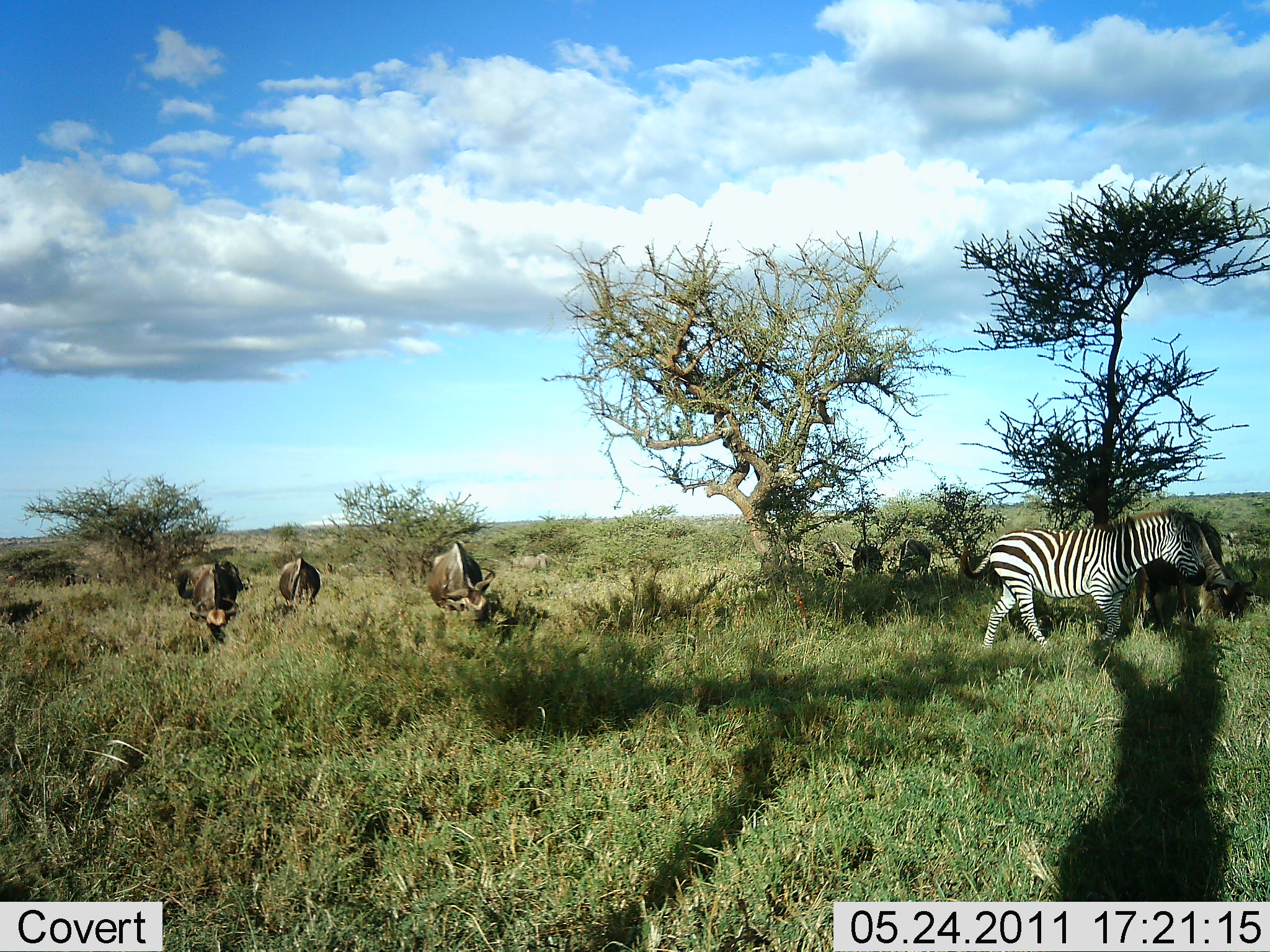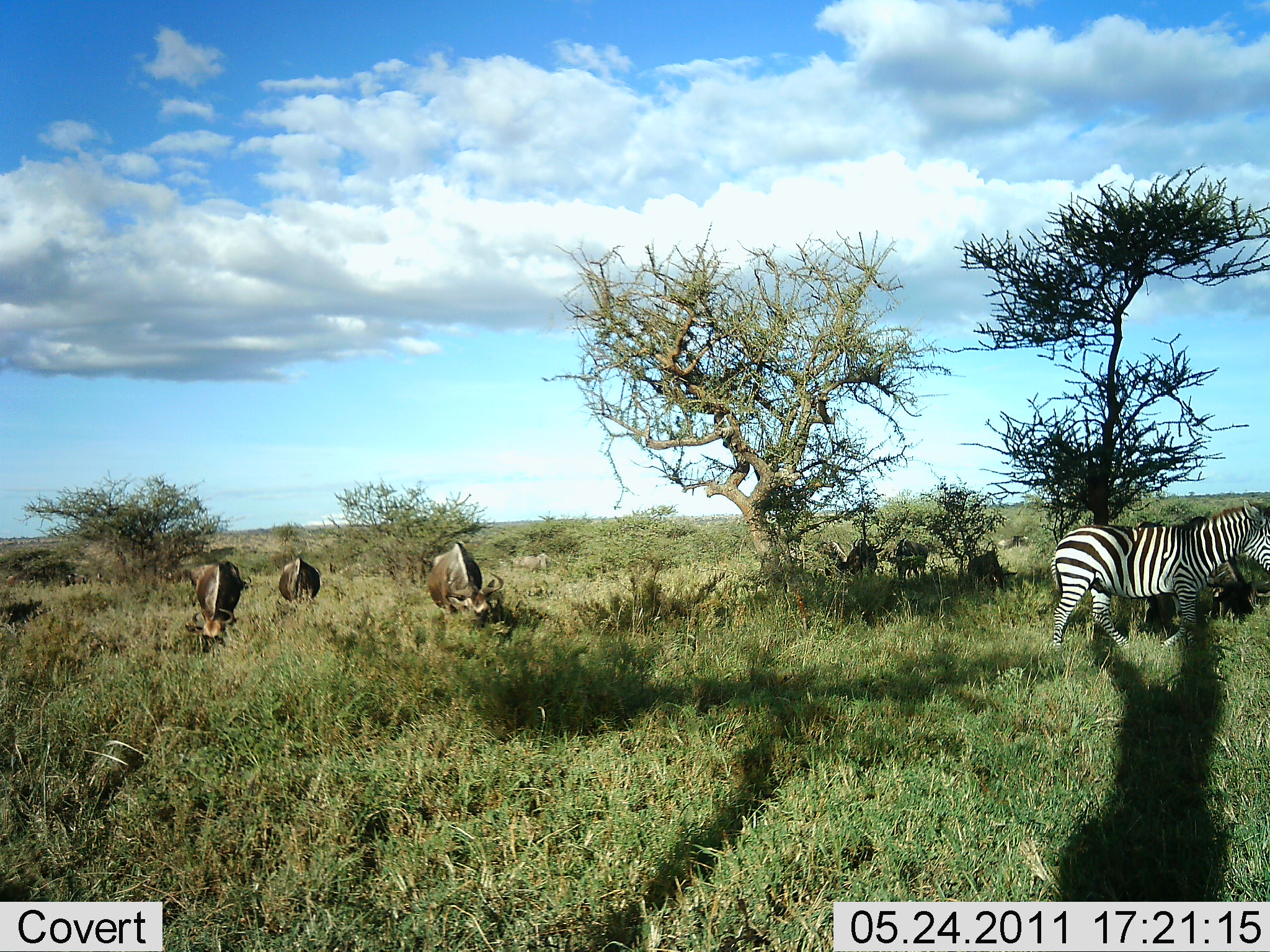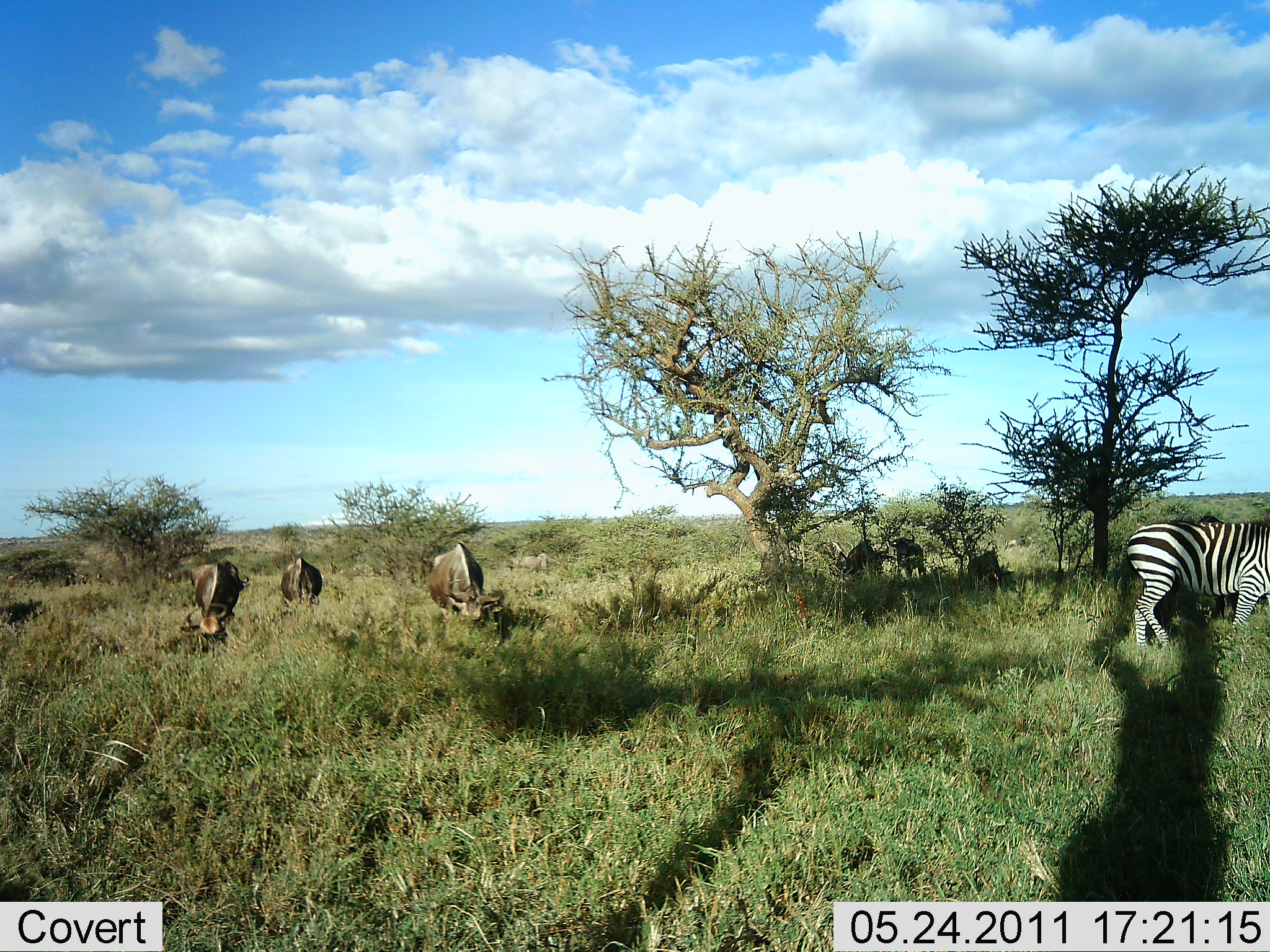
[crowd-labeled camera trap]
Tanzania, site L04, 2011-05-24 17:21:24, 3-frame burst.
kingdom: Animalia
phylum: Chordata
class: Mammalia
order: Artiodactyla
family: Bovidae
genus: Connochaetes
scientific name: Connochaetes taurinus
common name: blue wildebeest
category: wildebeest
Wildebeest (blue wildebeest) (Connochaetes taurinus), count 6. Behavior (volunteer vote fractions): standing 0%, resting 0%, moving 9%, interacting 0%. Young present (vote fraction): 0%. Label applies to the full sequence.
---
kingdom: Animalia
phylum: Chordata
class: Mammalia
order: Perissodactyla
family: Equidae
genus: Equus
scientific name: Equus quagga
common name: plains zebra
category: zebra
Zebra (plains zebra) (Equus quagga), count 1. Behavior (volunteer vote fractions): standing 7%, resting 7%, moving 87%, interacting 0%. Young present (vote fraction): 0%. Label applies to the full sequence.